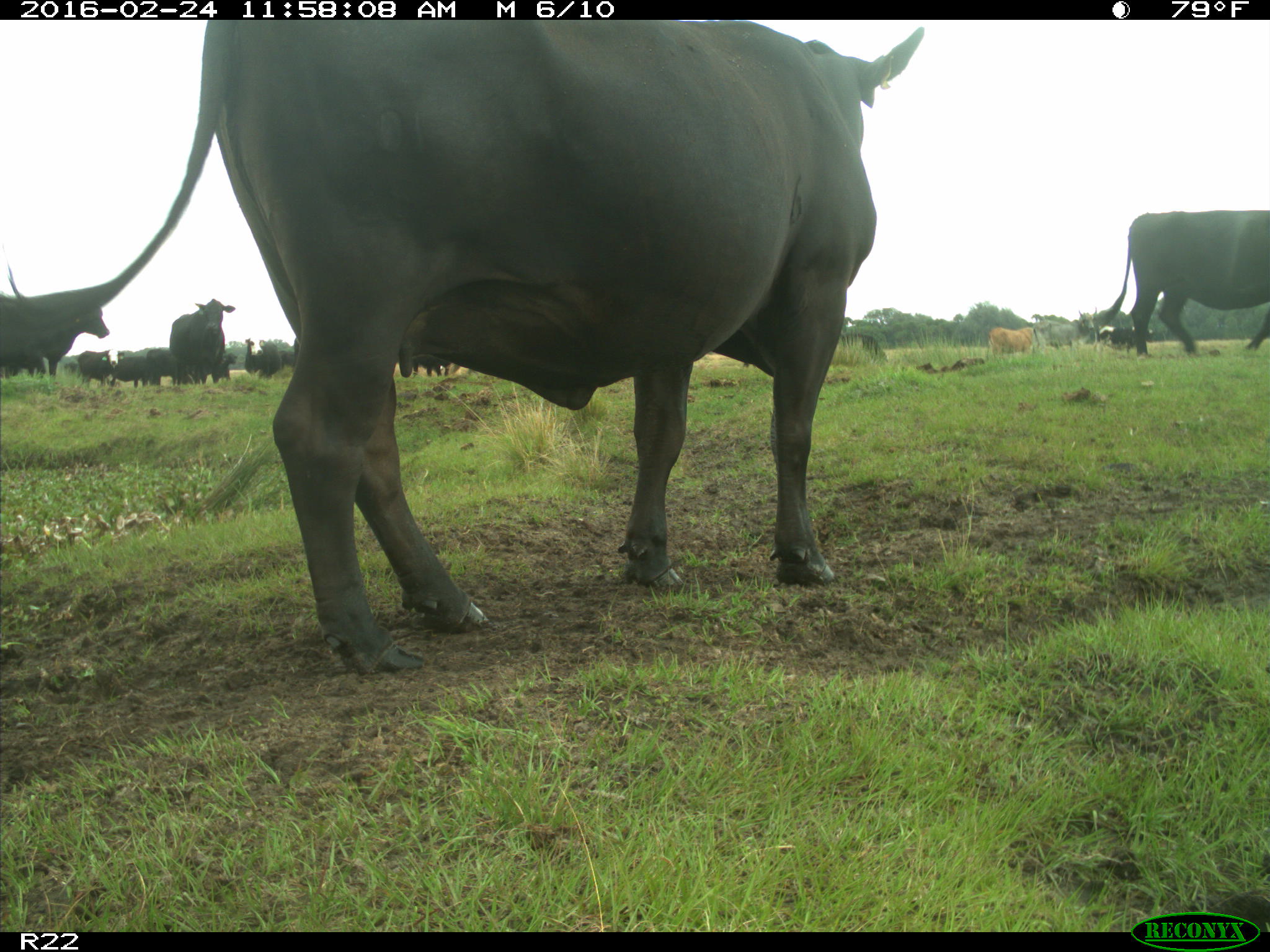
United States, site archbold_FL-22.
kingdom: Animalia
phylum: Chordata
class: Mammalia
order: Artiodactyla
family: Bovidae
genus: Bos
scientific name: Bos taurus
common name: domestic cow